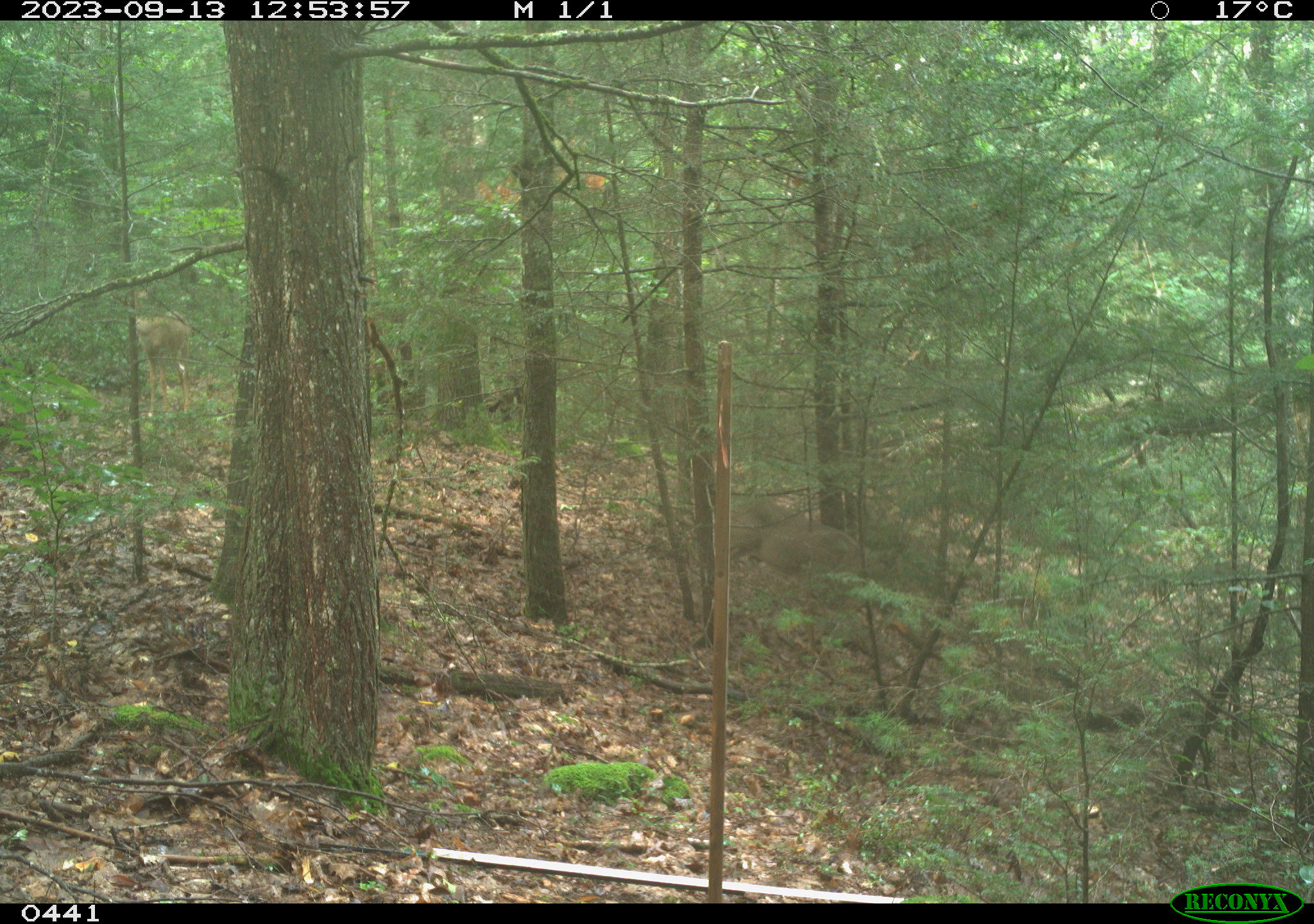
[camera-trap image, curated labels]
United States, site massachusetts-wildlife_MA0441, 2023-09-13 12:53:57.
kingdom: Animalia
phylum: Chordata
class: Mammalia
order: Artiodactyla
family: Cervidae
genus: Odocoileus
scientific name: Odocoileus virginianus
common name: white-tailed deer